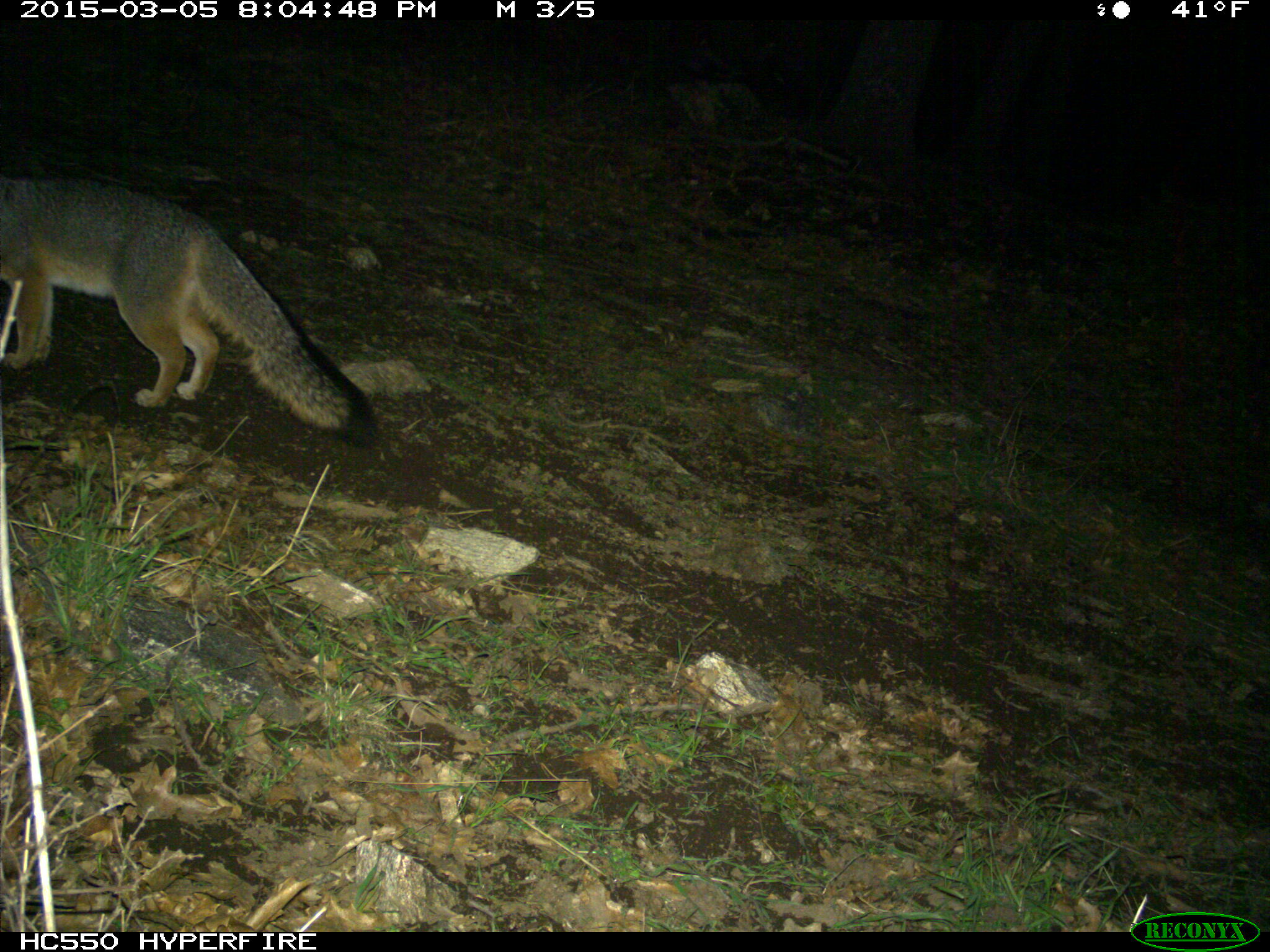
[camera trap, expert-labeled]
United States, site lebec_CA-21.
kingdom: Animalia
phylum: Chordata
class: Mammalia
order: Carnivora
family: Canidae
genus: Urocyon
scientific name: Urocyon cinereoargenteus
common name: gray fox